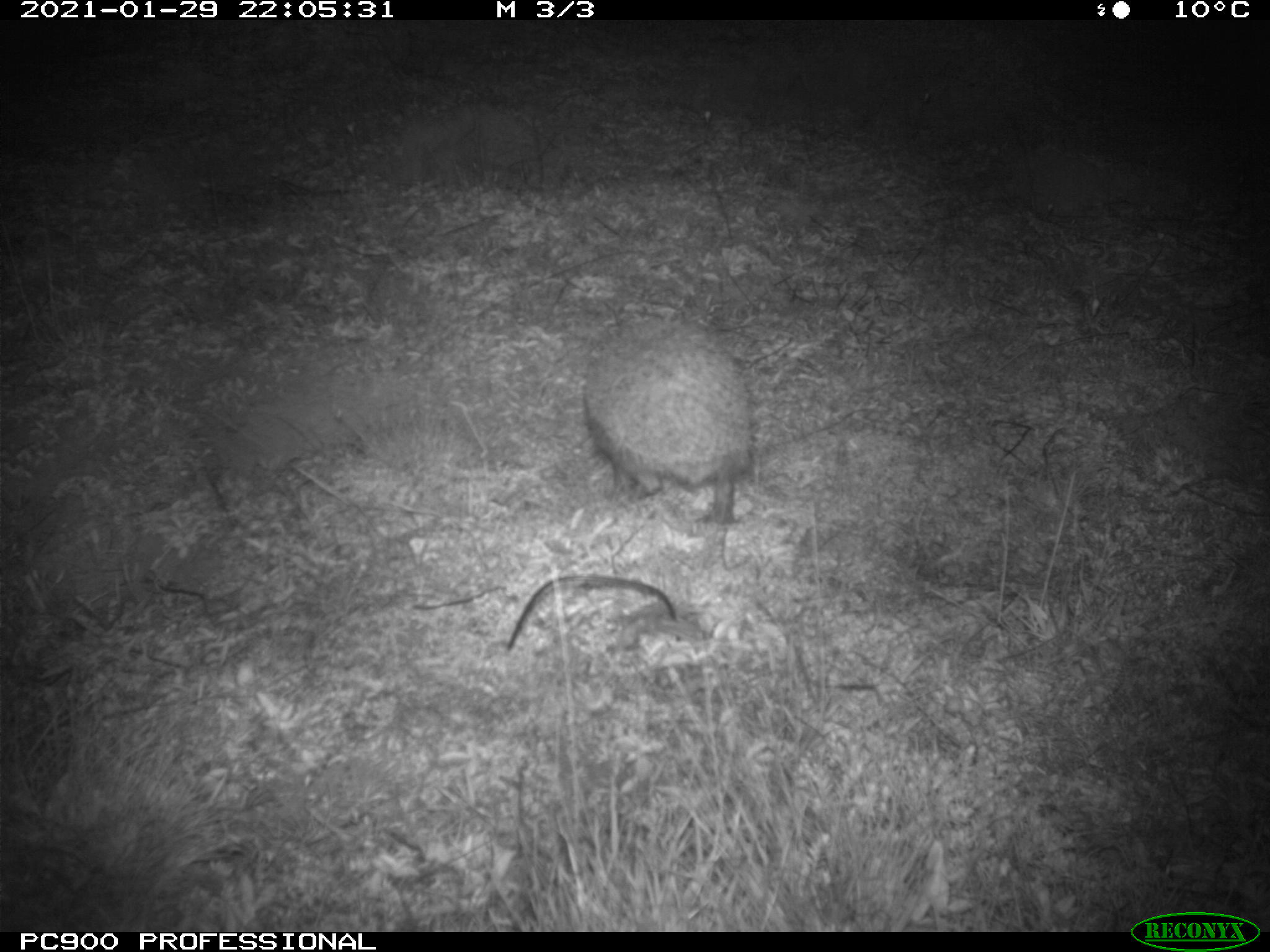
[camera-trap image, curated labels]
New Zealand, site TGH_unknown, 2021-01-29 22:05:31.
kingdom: Animalia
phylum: Chordata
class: Mammalia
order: Eulipotyphla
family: Erinaceidae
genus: Erinaceus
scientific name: Erinaceus europaeus europaeus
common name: european hedgehog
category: hedgehog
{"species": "hedgehog (european hedgehog) (Erinaceus europaeus europaeus)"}